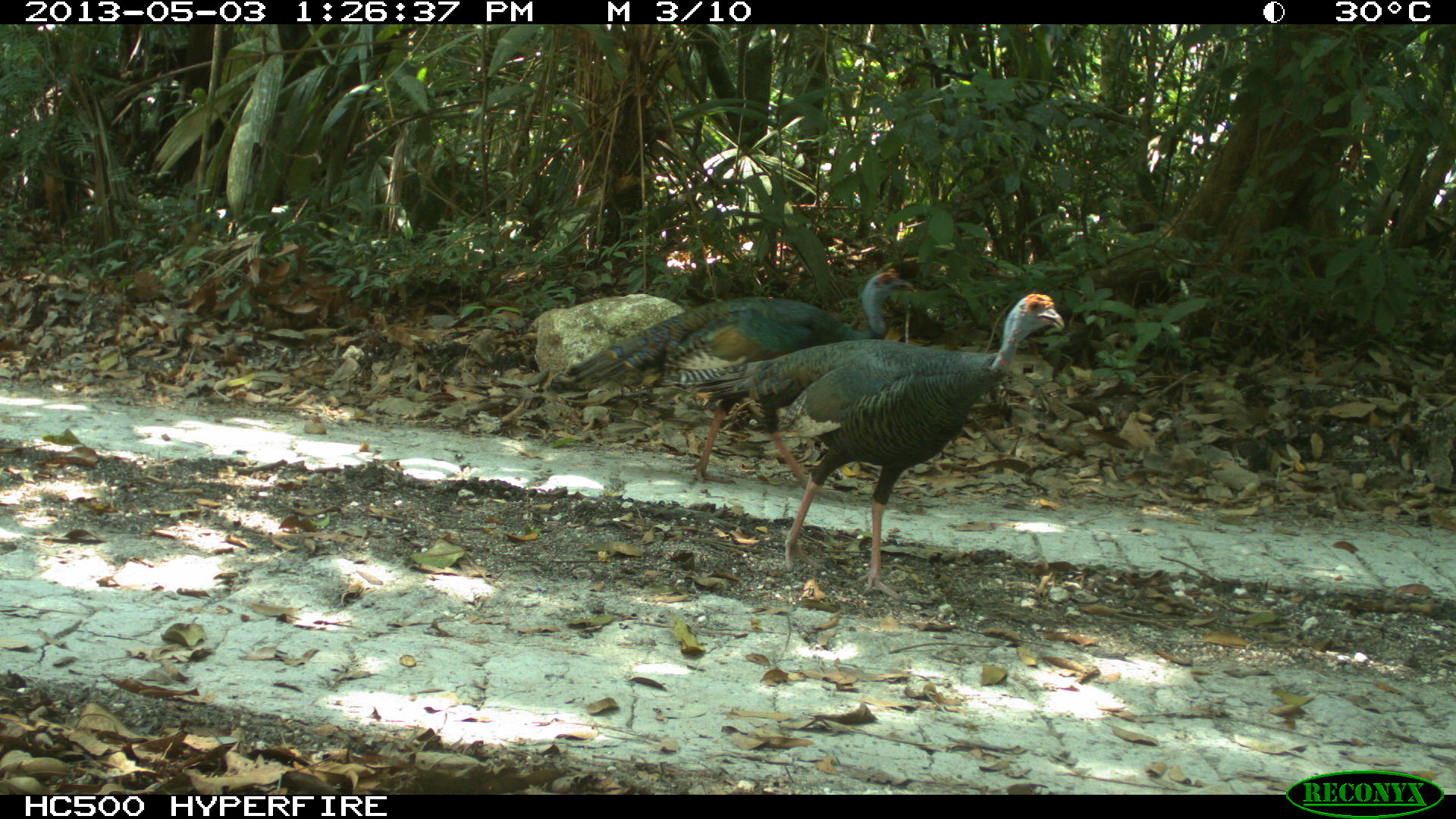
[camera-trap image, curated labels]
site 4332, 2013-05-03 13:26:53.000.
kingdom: Animalia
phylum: Chordata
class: Aves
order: Galliformes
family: Phasianidae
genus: Meleagris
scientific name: Meleagris ocellata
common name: ocellated turkey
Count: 2.